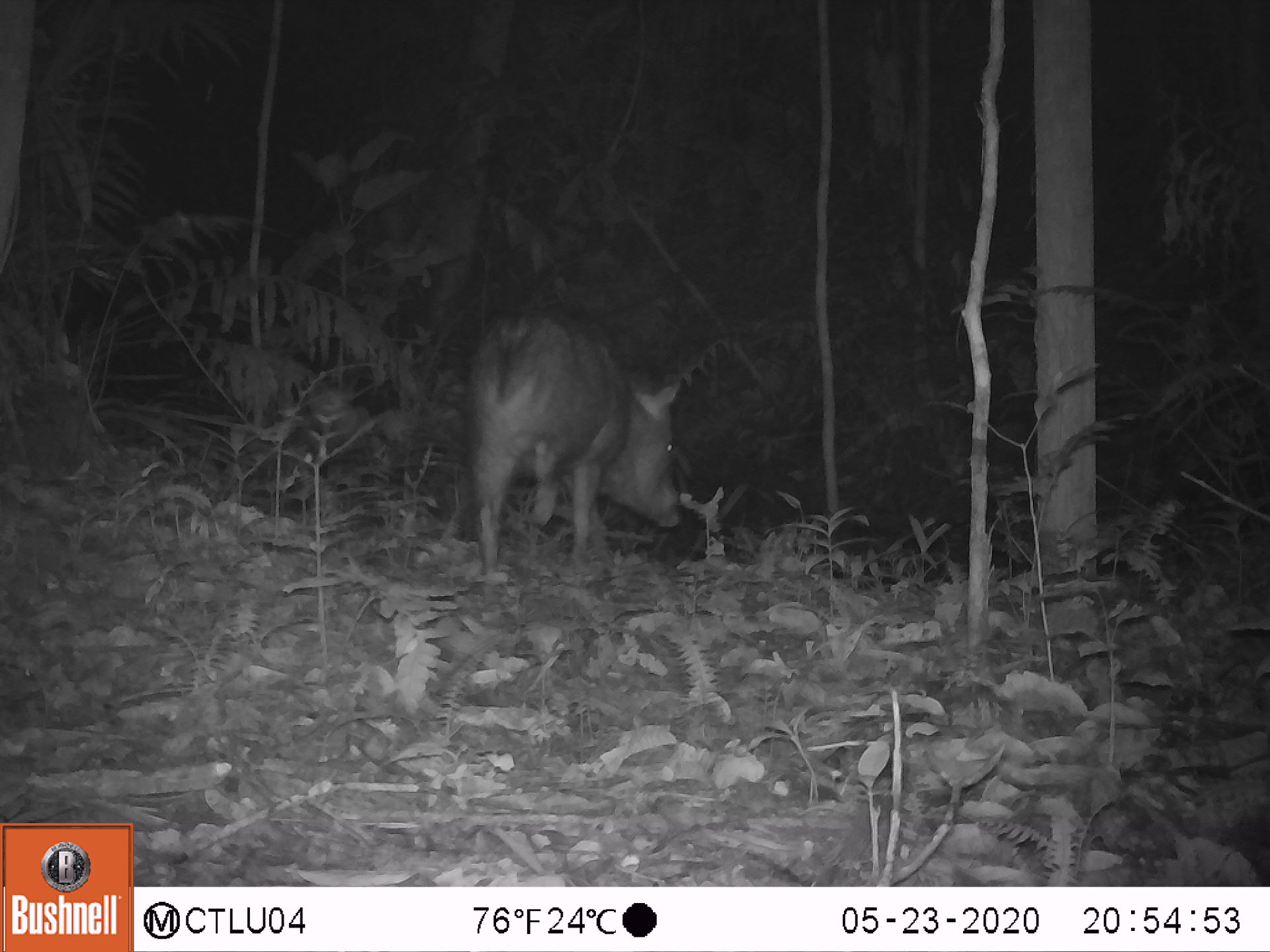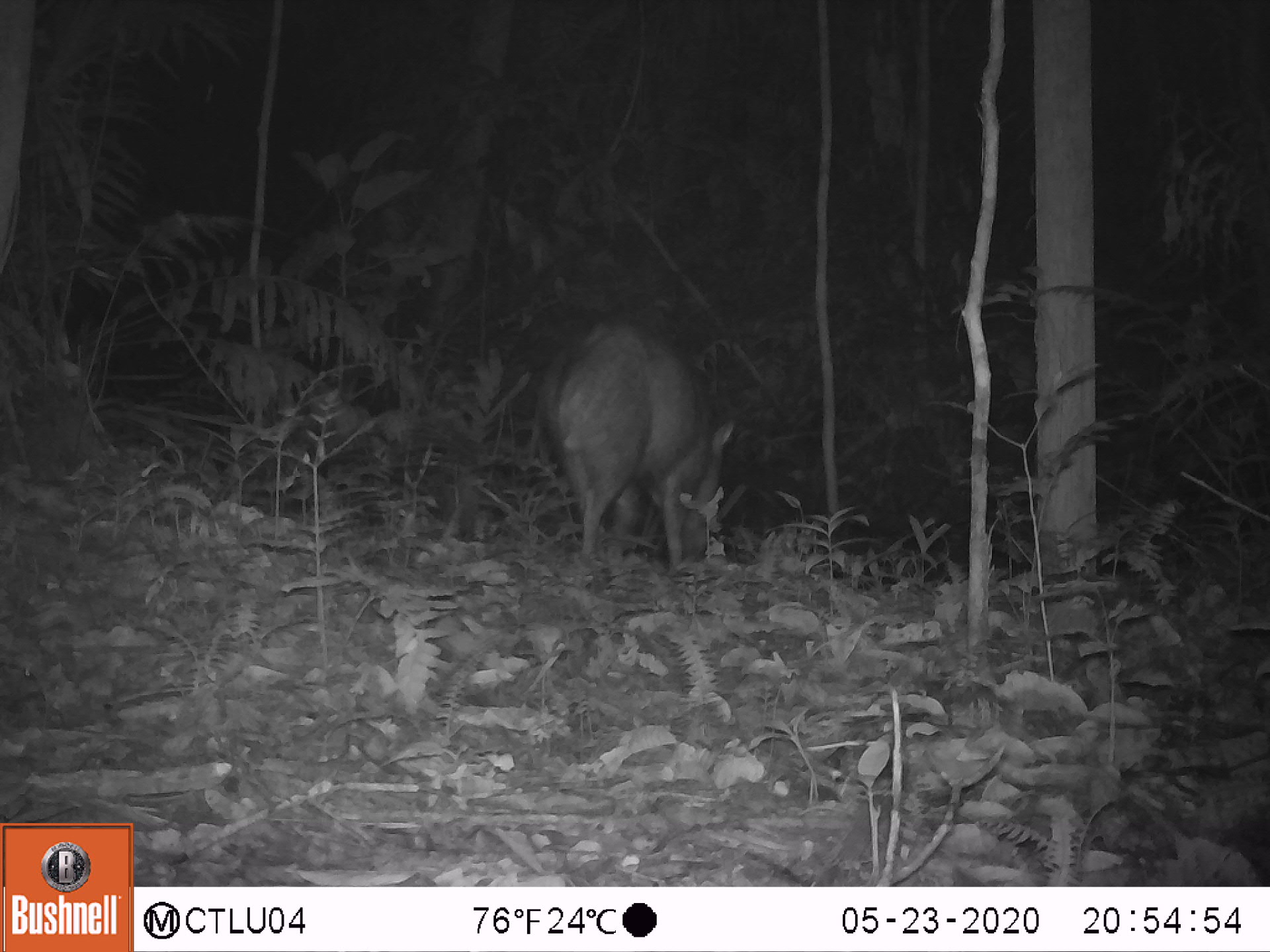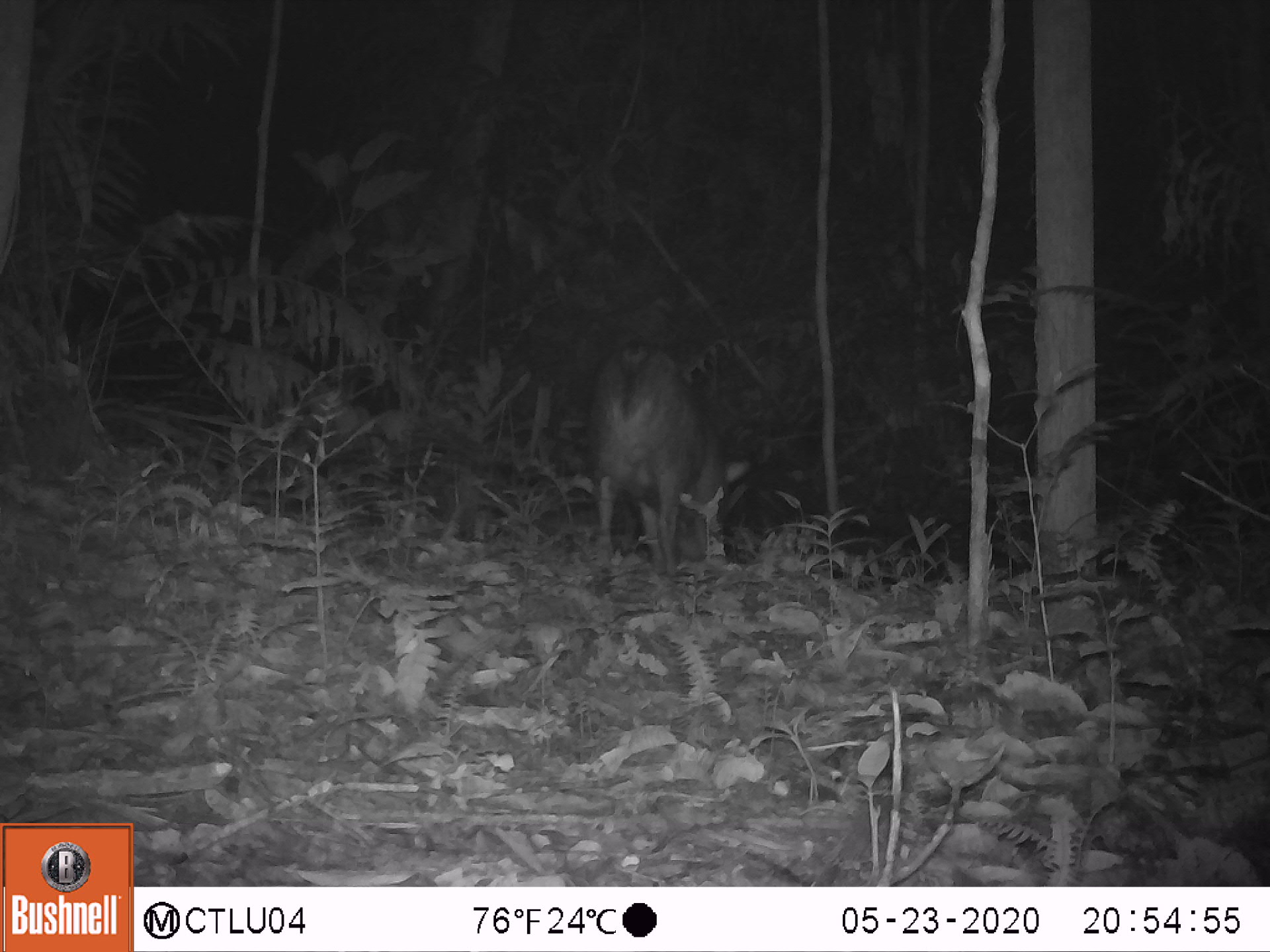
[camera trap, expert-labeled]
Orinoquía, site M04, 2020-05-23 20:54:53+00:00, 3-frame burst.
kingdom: Animalia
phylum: Chordata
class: Mammalia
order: Artiodactyla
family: Tayassuidae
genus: Pecari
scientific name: Pecari tajacu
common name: collared peccary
Collared peccary (Pecari tajacu).